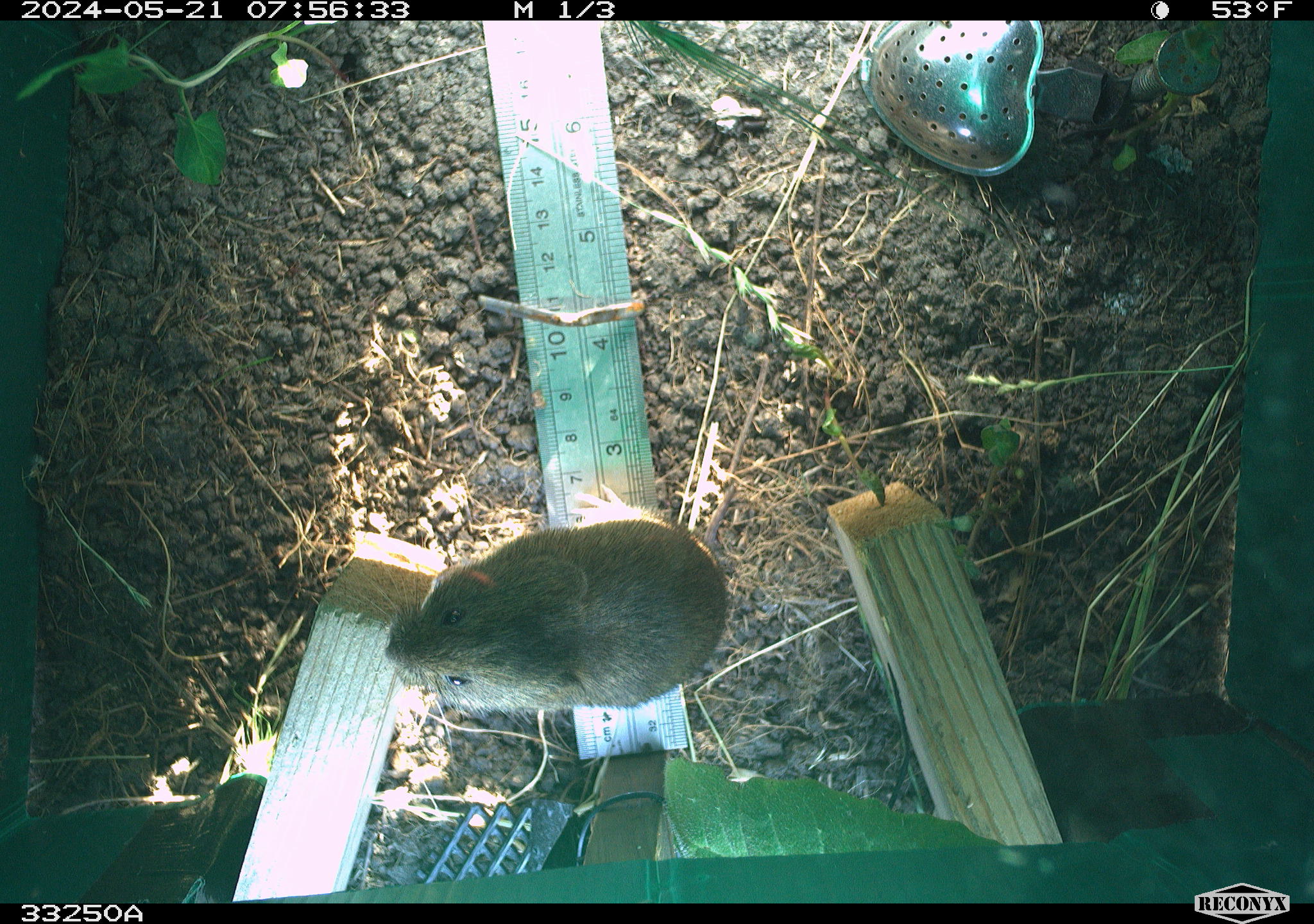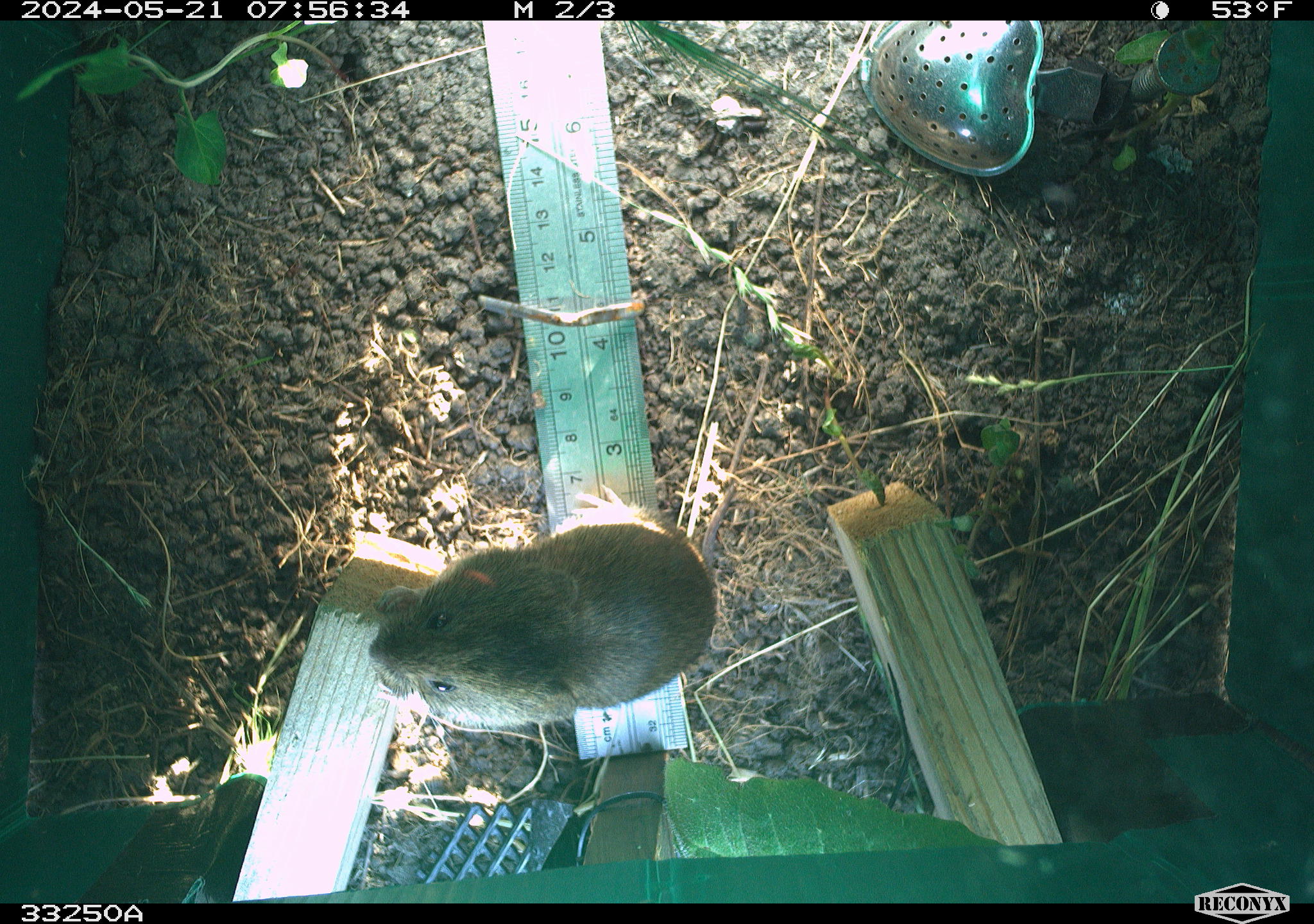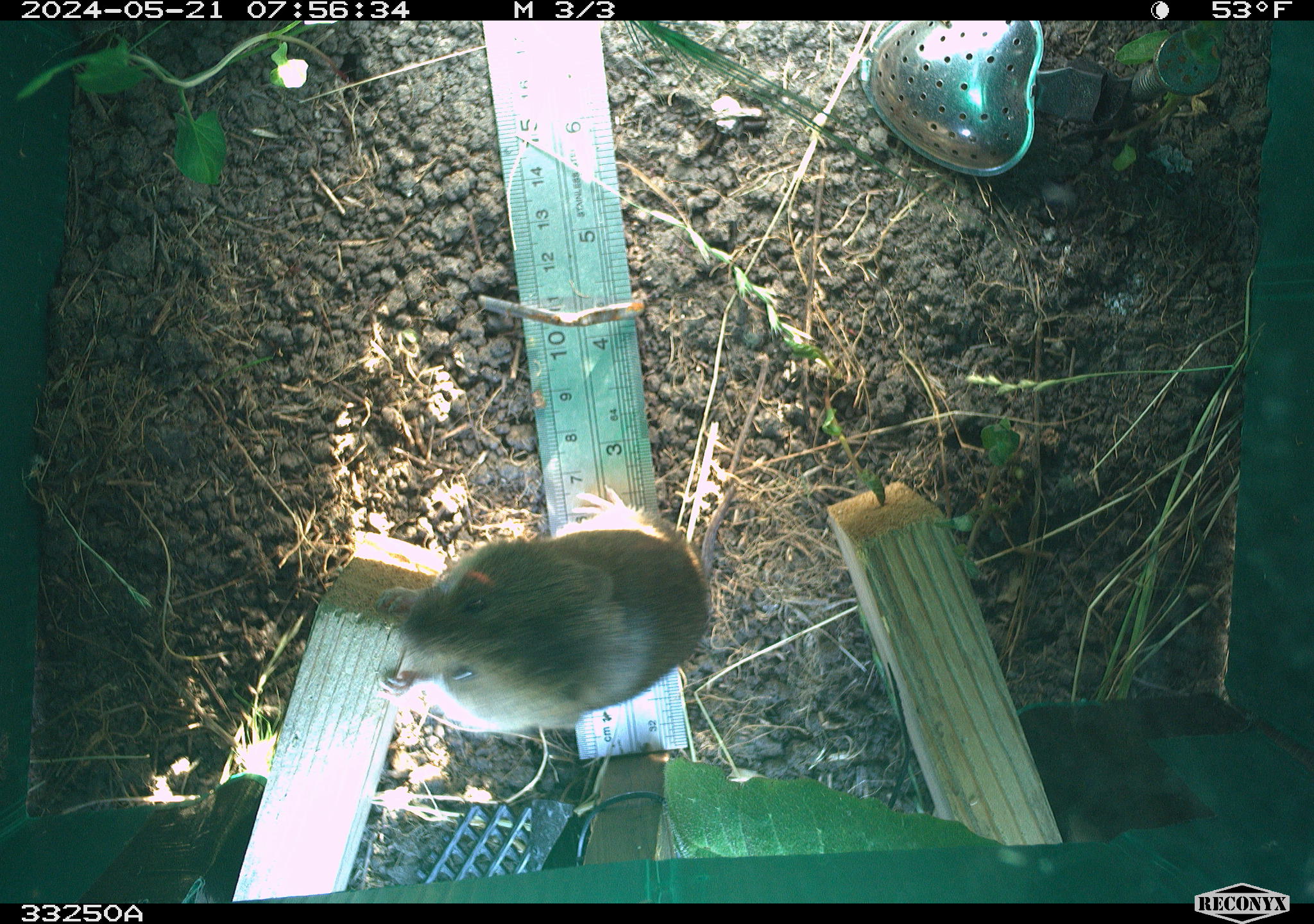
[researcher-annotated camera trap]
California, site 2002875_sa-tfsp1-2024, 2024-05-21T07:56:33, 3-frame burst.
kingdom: Animalia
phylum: Chordata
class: Mammalia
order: Rodentia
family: Cricetidae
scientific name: Arvicolinae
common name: voles, lemmings, and muskrats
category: arvicolinae subfamily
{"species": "arvicolinae subfamily (voles, lemmings, and muskrats) (Arvicolinae)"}